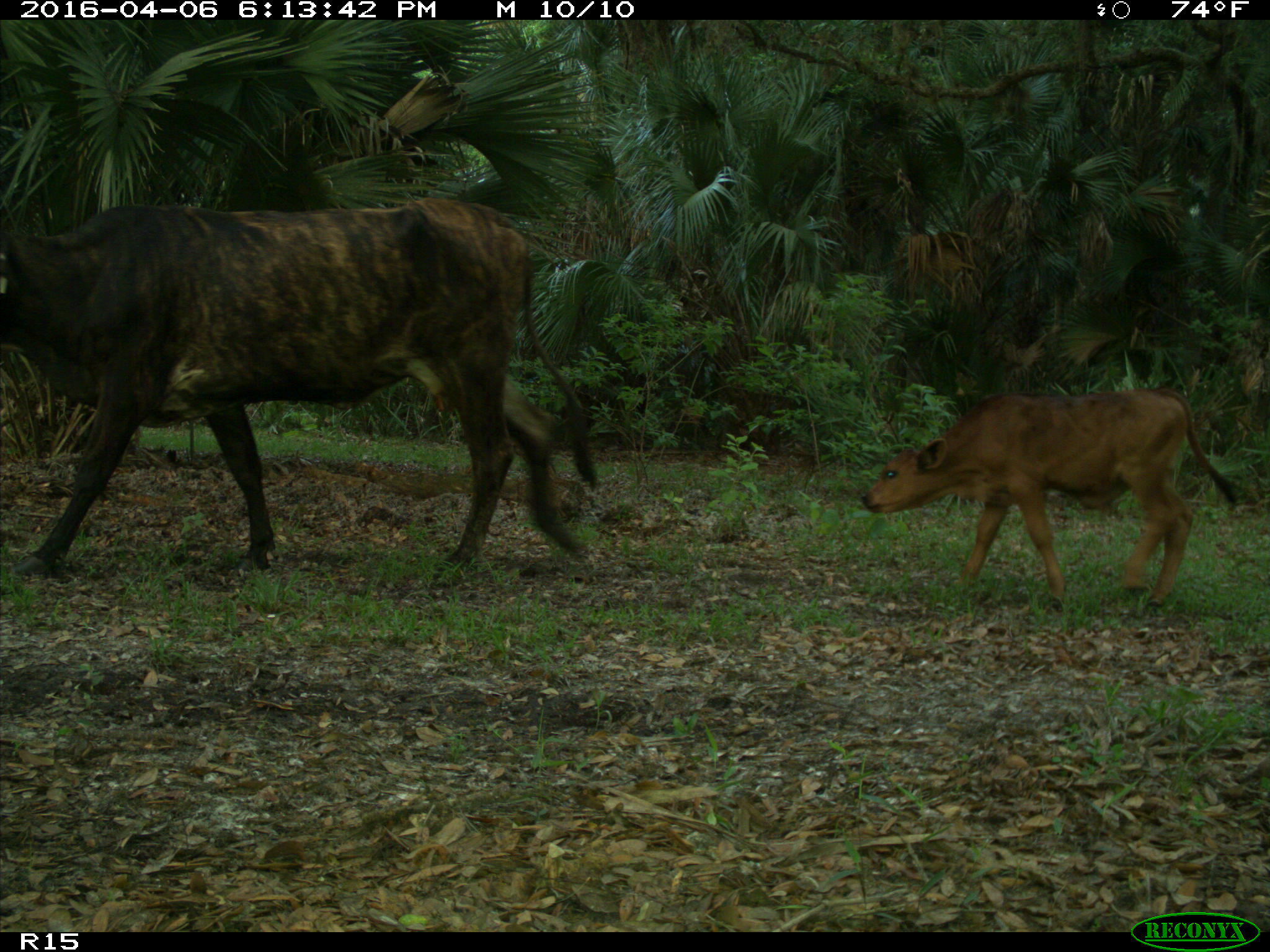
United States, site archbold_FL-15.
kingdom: Animalia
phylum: Chordata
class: Mammalia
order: Artiodactyla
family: Bovidae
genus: Bos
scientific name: Bos taurus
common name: domestic cow